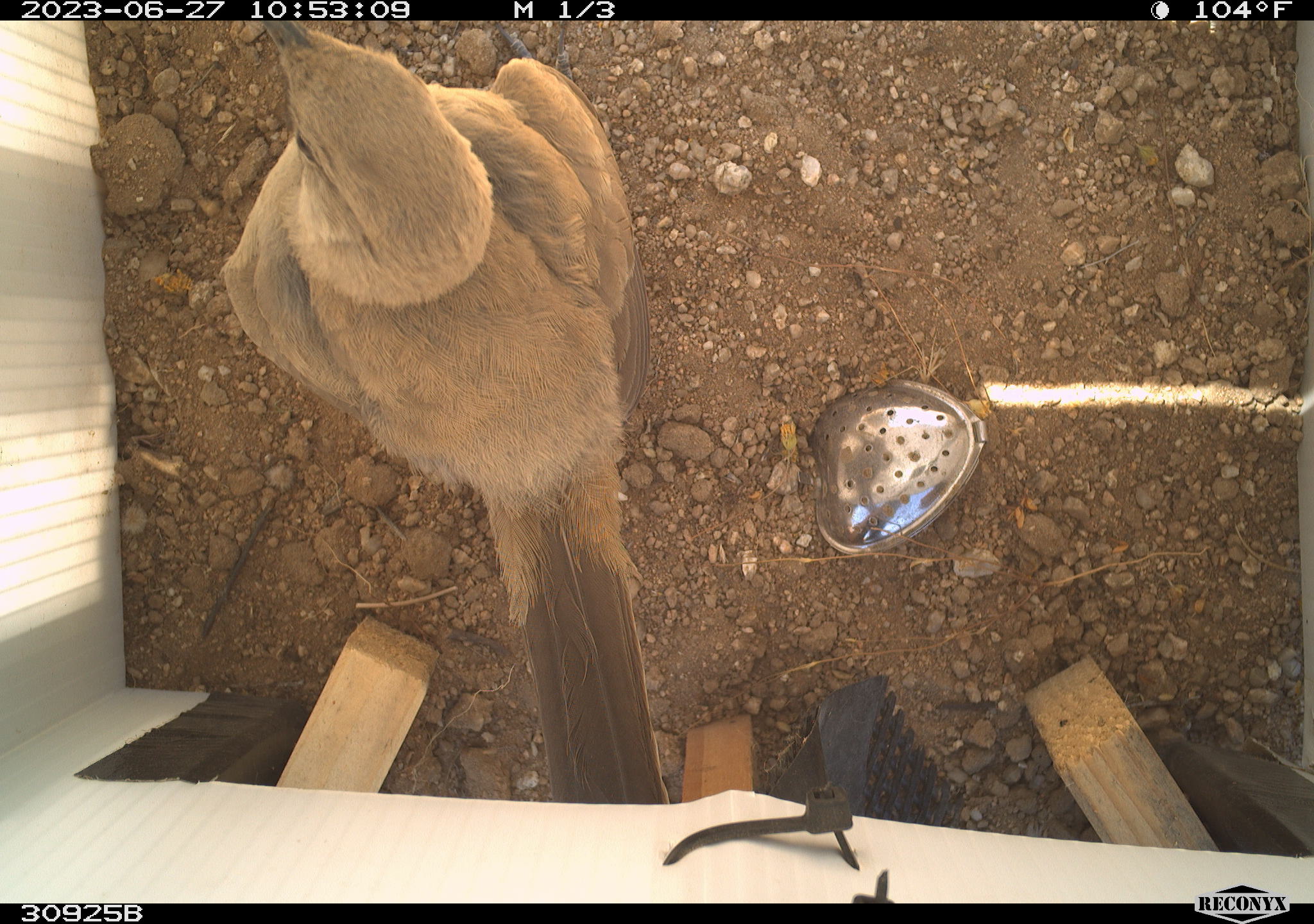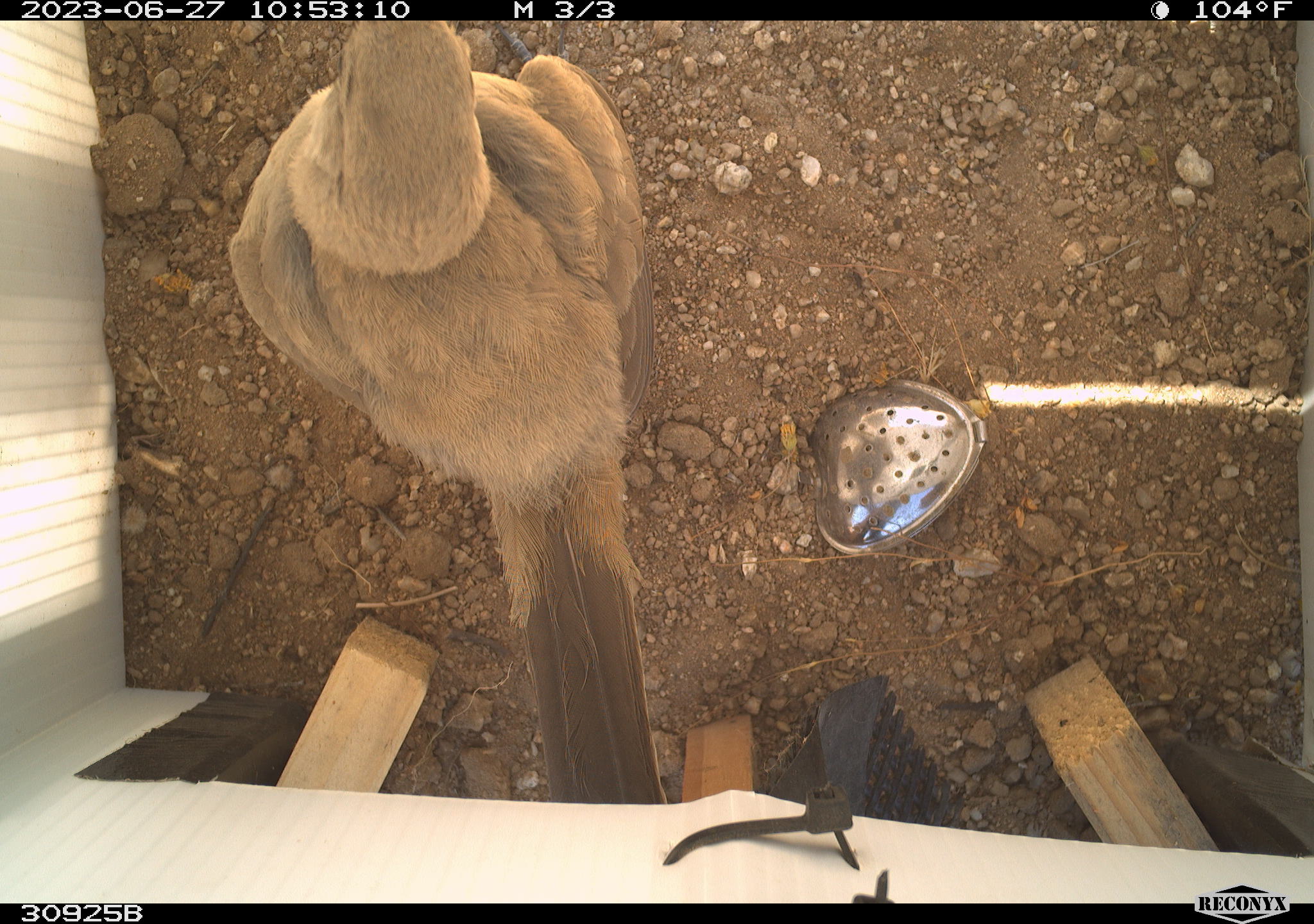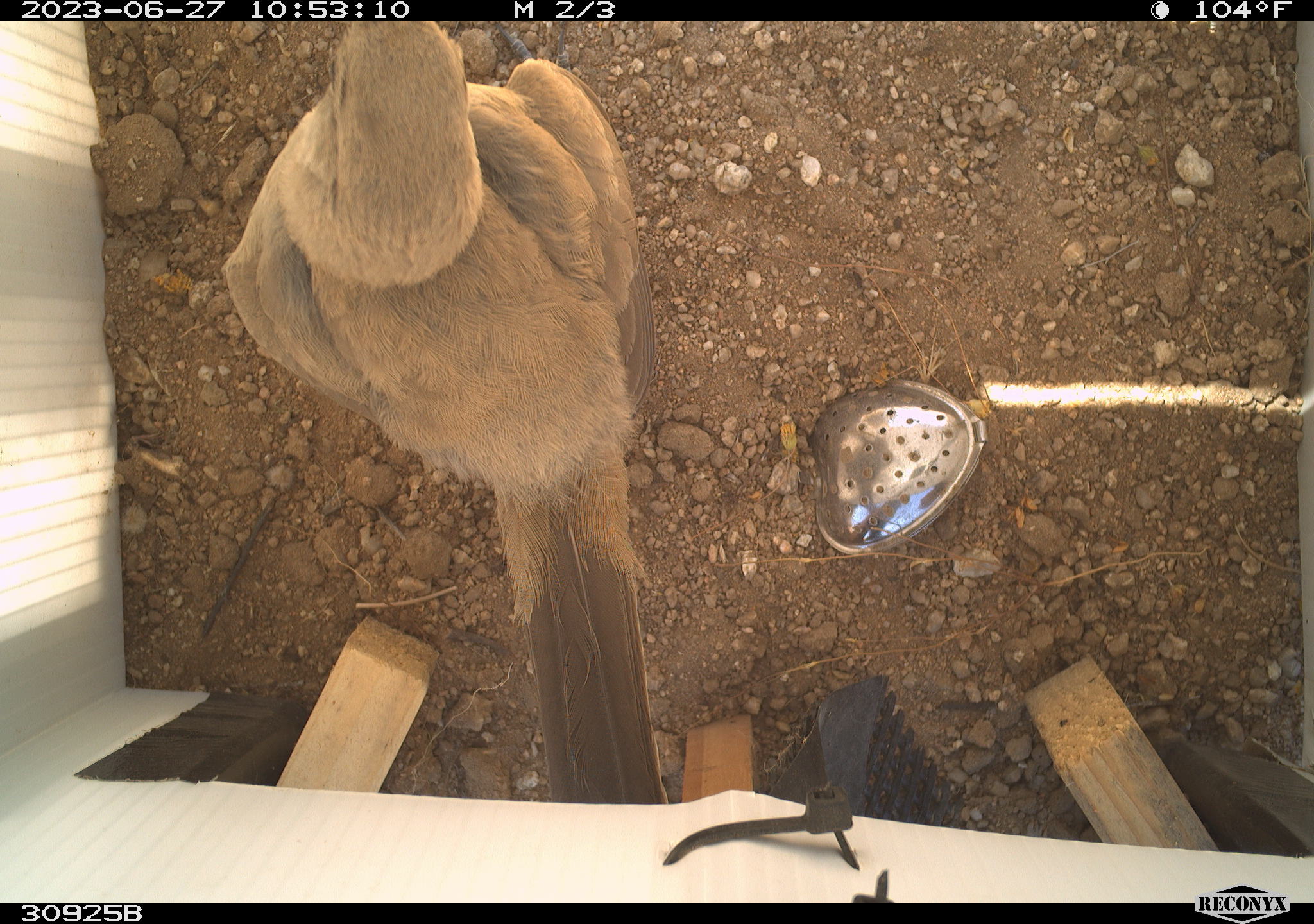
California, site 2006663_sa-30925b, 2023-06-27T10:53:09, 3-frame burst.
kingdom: Animalia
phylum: Chordata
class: Aves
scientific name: Aves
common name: bird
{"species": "bird (Aves)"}